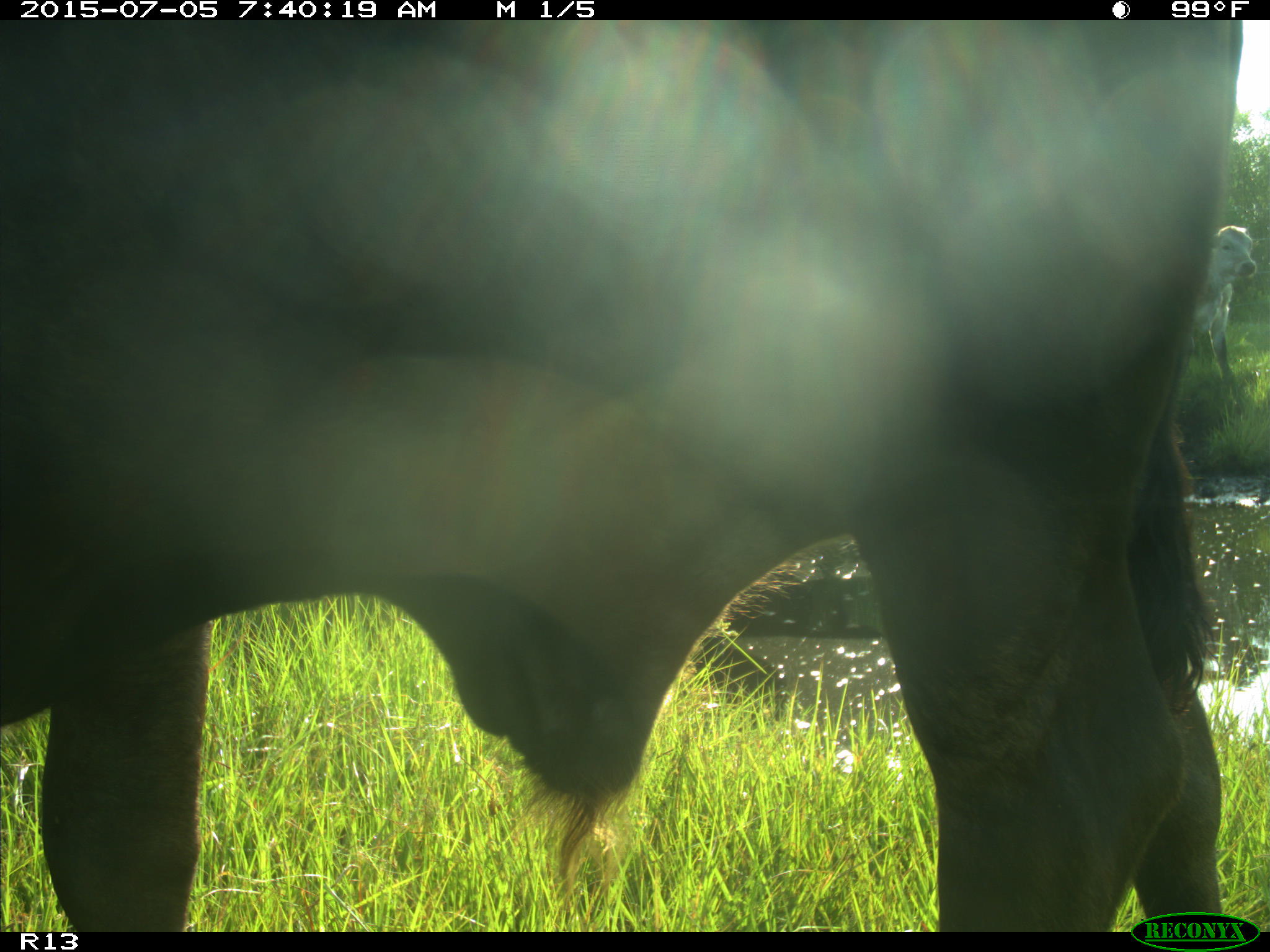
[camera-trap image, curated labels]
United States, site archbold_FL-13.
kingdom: Animalia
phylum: Chordata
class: Mammalia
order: Artiodactyla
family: Bovidae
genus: Bos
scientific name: Bos taurus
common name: domestic cow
Bos taurus (domestic cow).